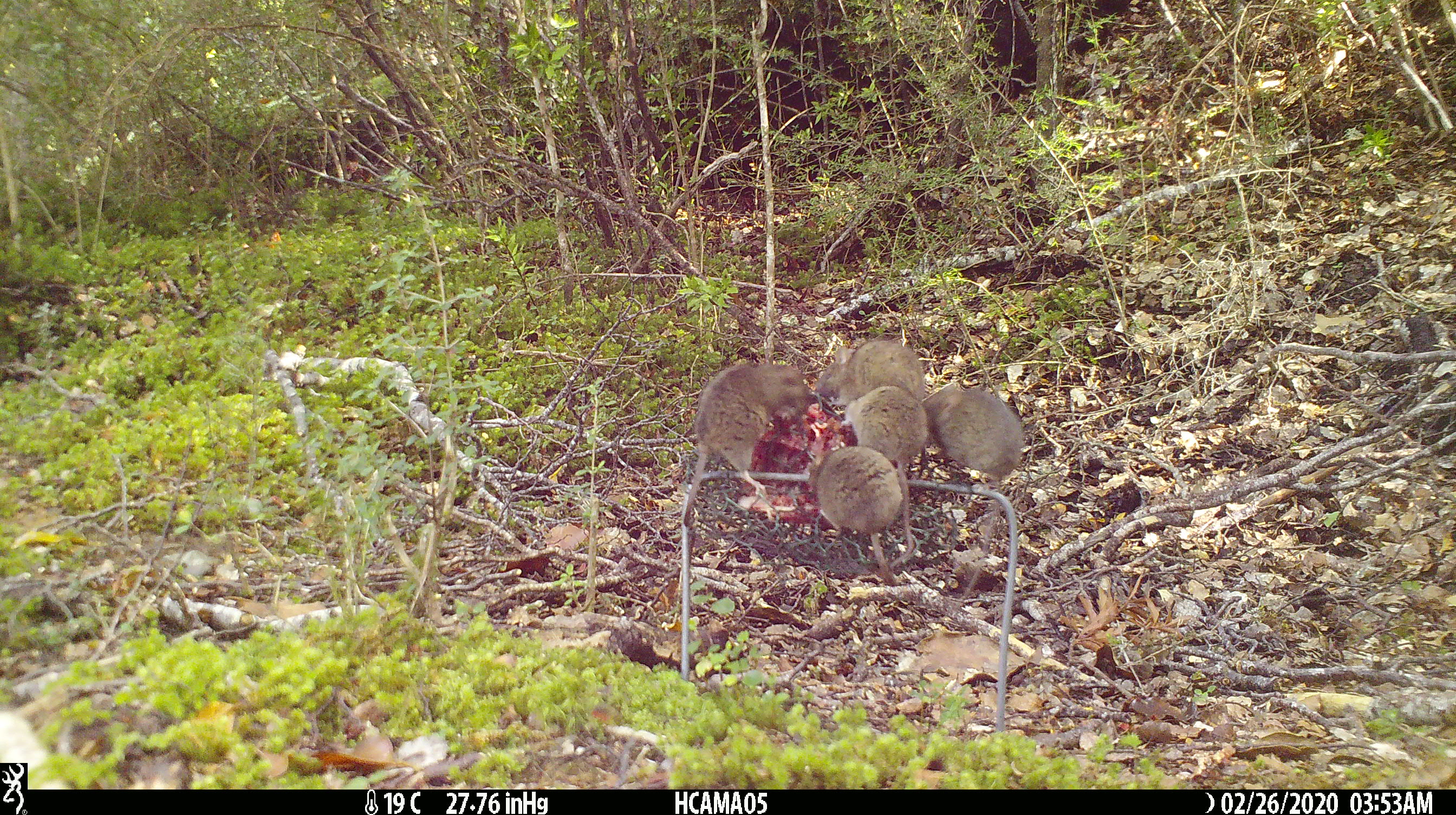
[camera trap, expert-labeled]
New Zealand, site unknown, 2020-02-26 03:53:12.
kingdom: Animalia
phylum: Chordata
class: Mammalia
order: Rodentia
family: Muridae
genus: Mus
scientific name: Mus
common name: mouse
Mouse (Mus).